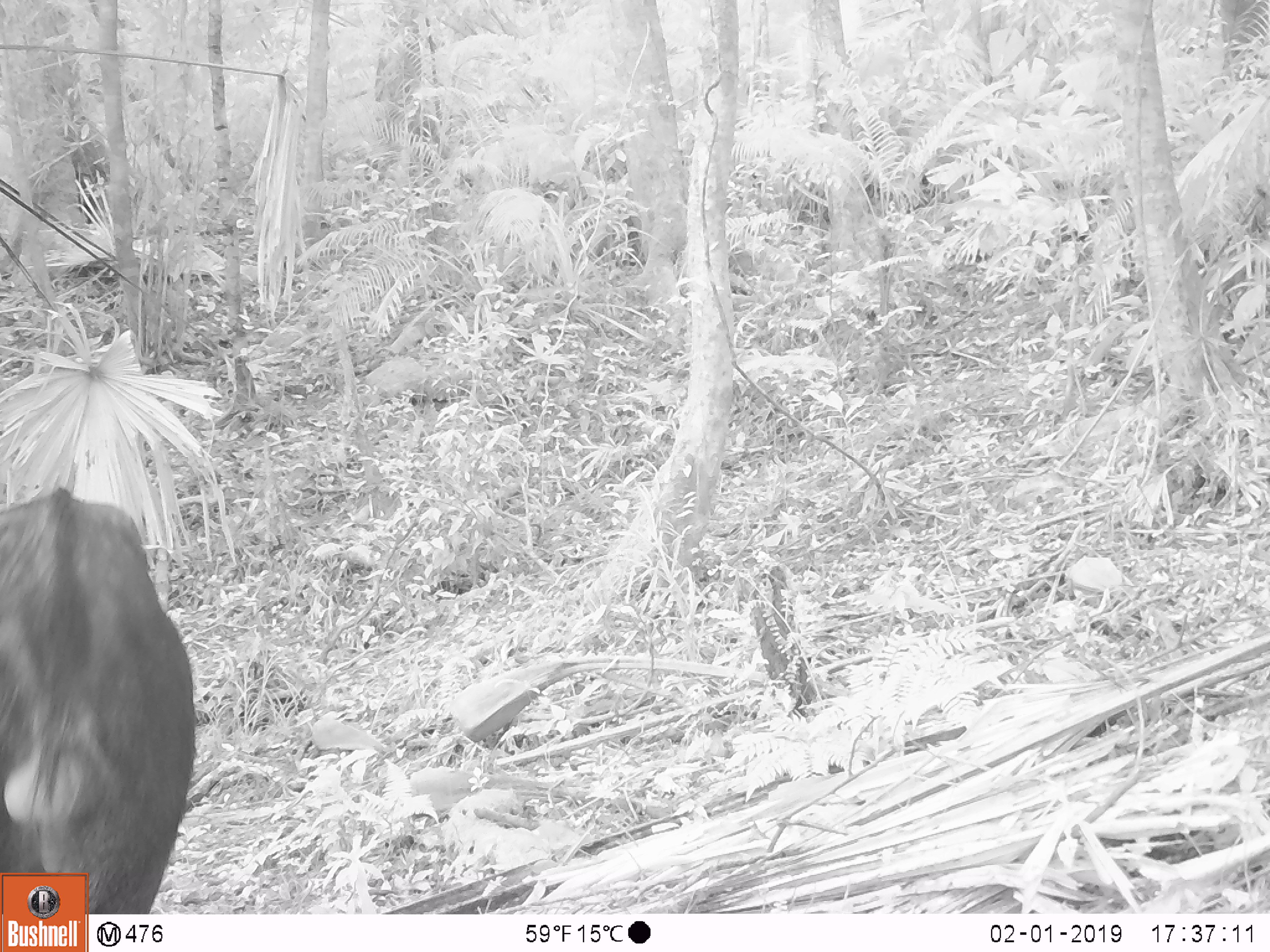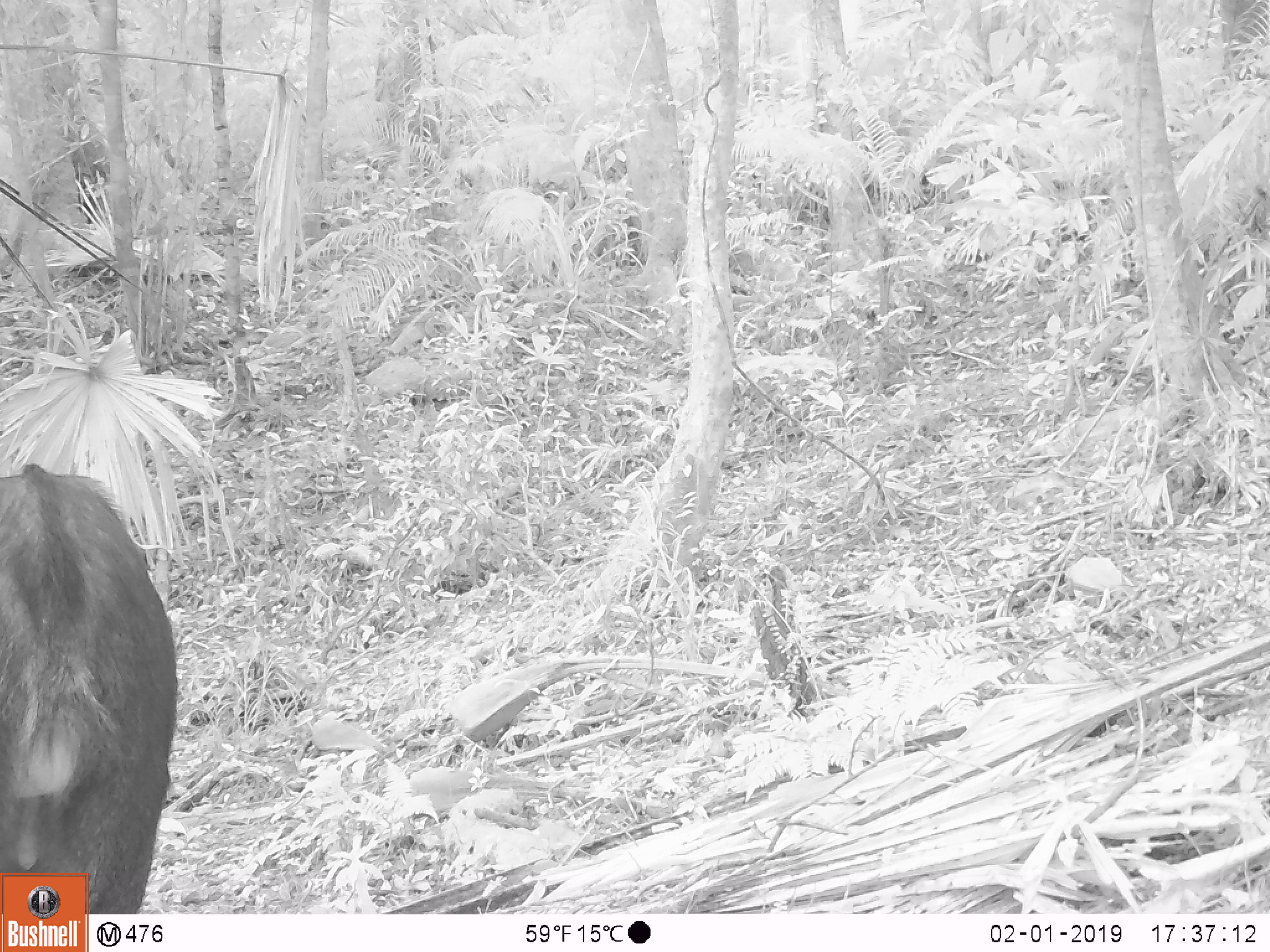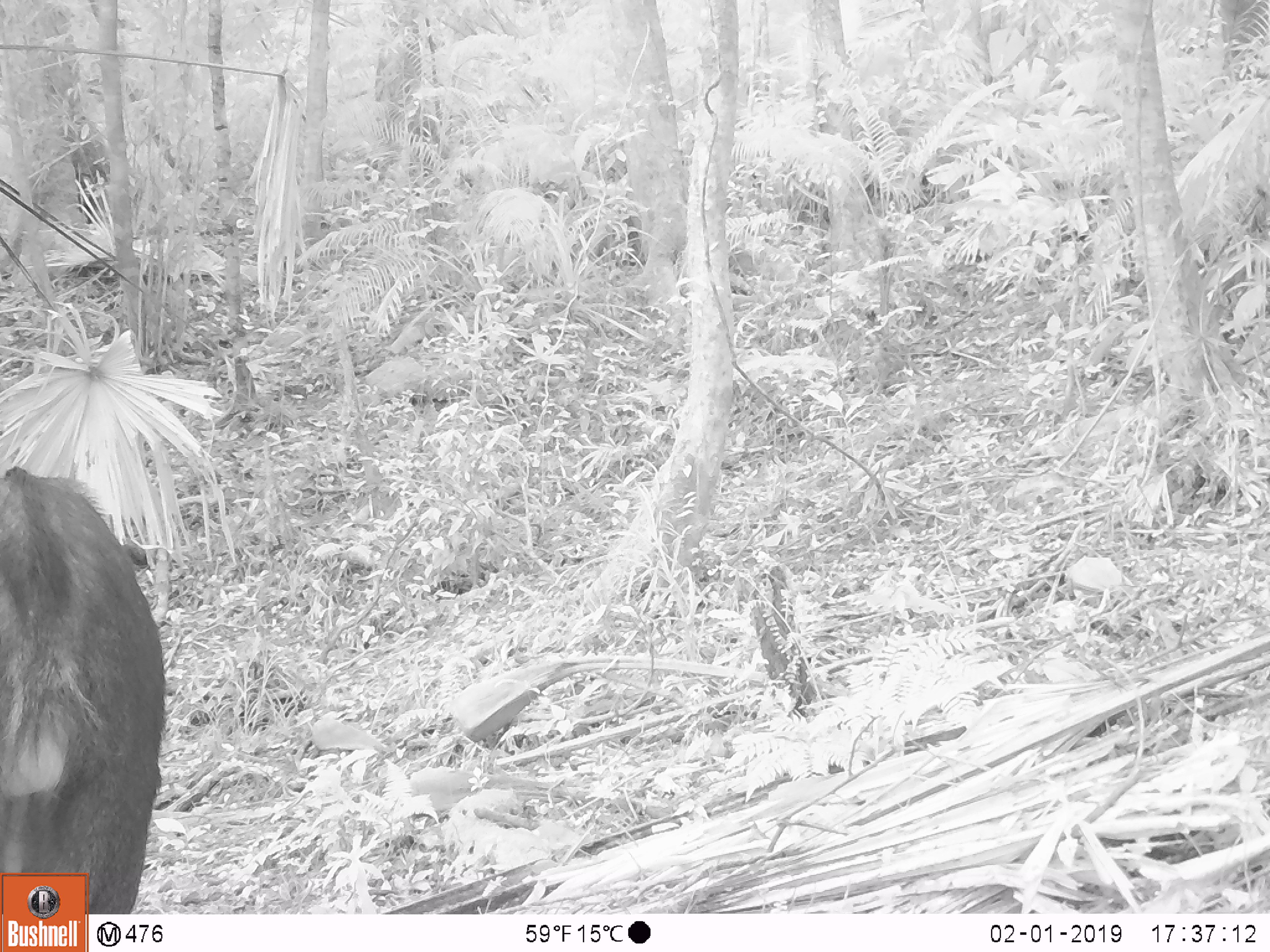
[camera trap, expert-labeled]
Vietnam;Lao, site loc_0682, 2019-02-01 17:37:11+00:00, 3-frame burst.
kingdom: Animalia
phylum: Chordata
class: Mammalia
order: Artiodactyla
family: Bovidae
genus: Capricornis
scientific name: Capricornis sumatraensis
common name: chinese serow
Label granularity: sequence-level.